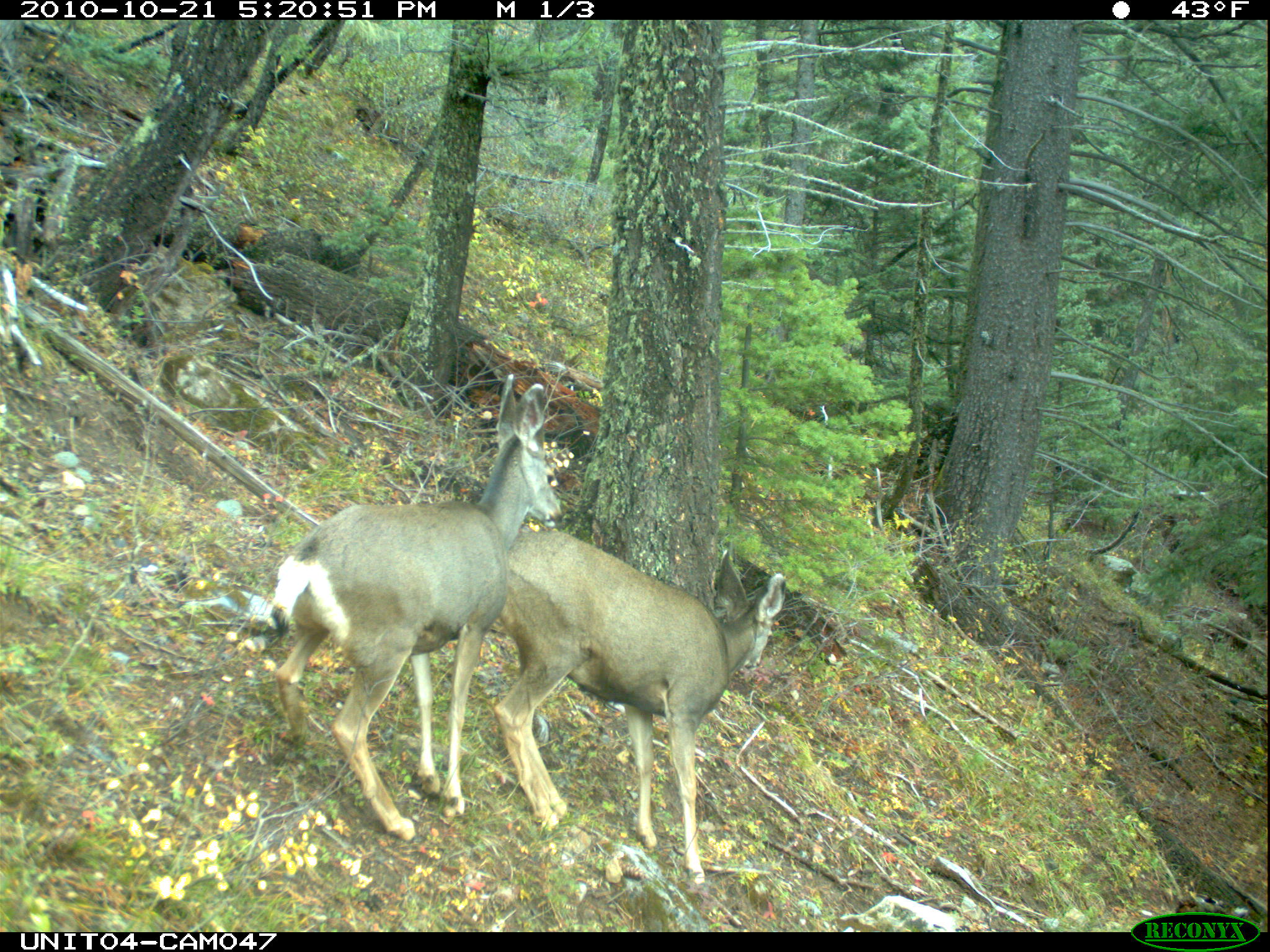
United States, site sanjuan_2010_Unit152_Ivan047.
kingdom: Animalia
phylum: Chordata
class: Mammalia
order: Artiodactyla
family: Cervidae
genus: Odocoileus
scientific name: Odocoileus hemionus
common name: mule deer